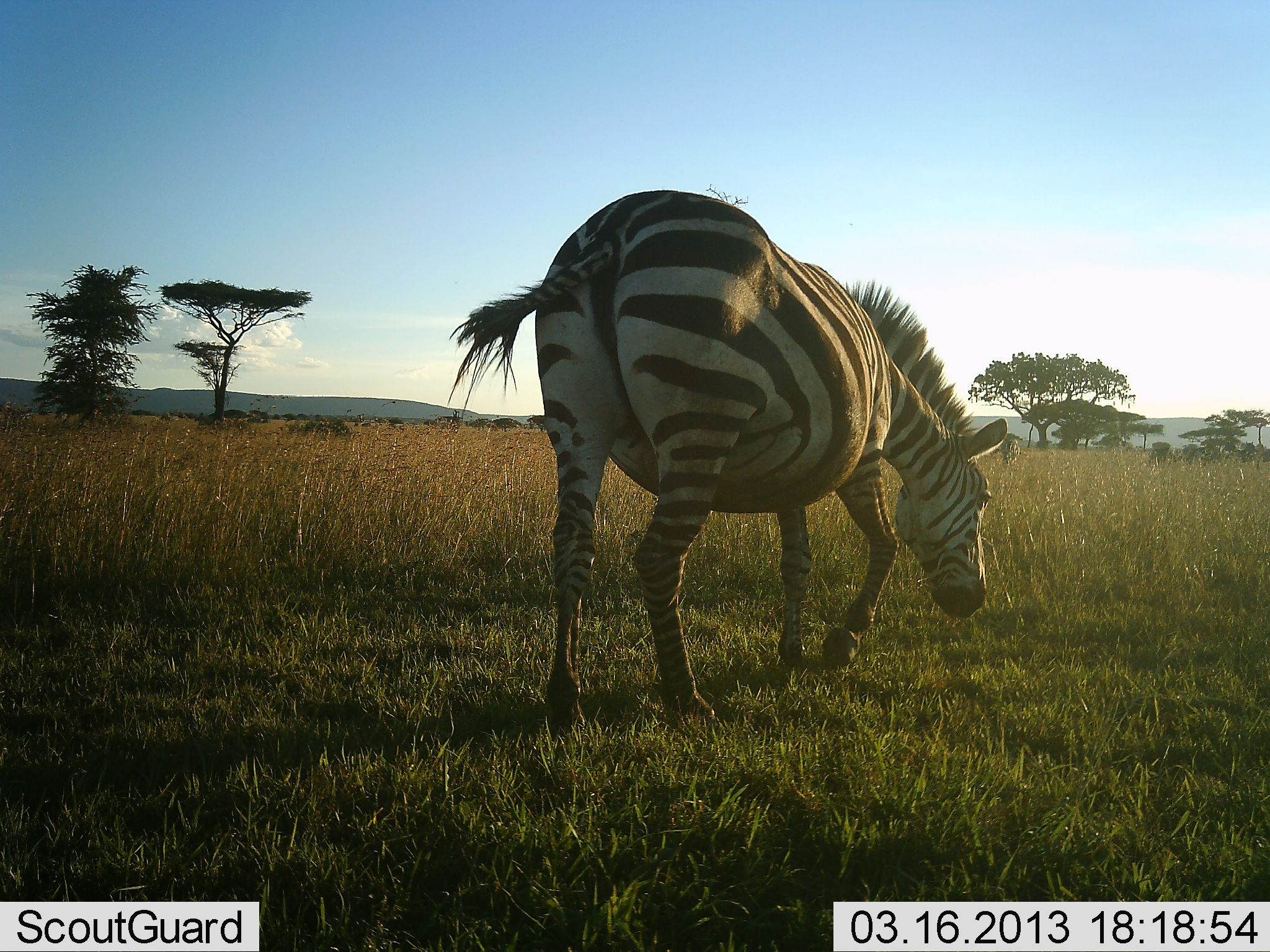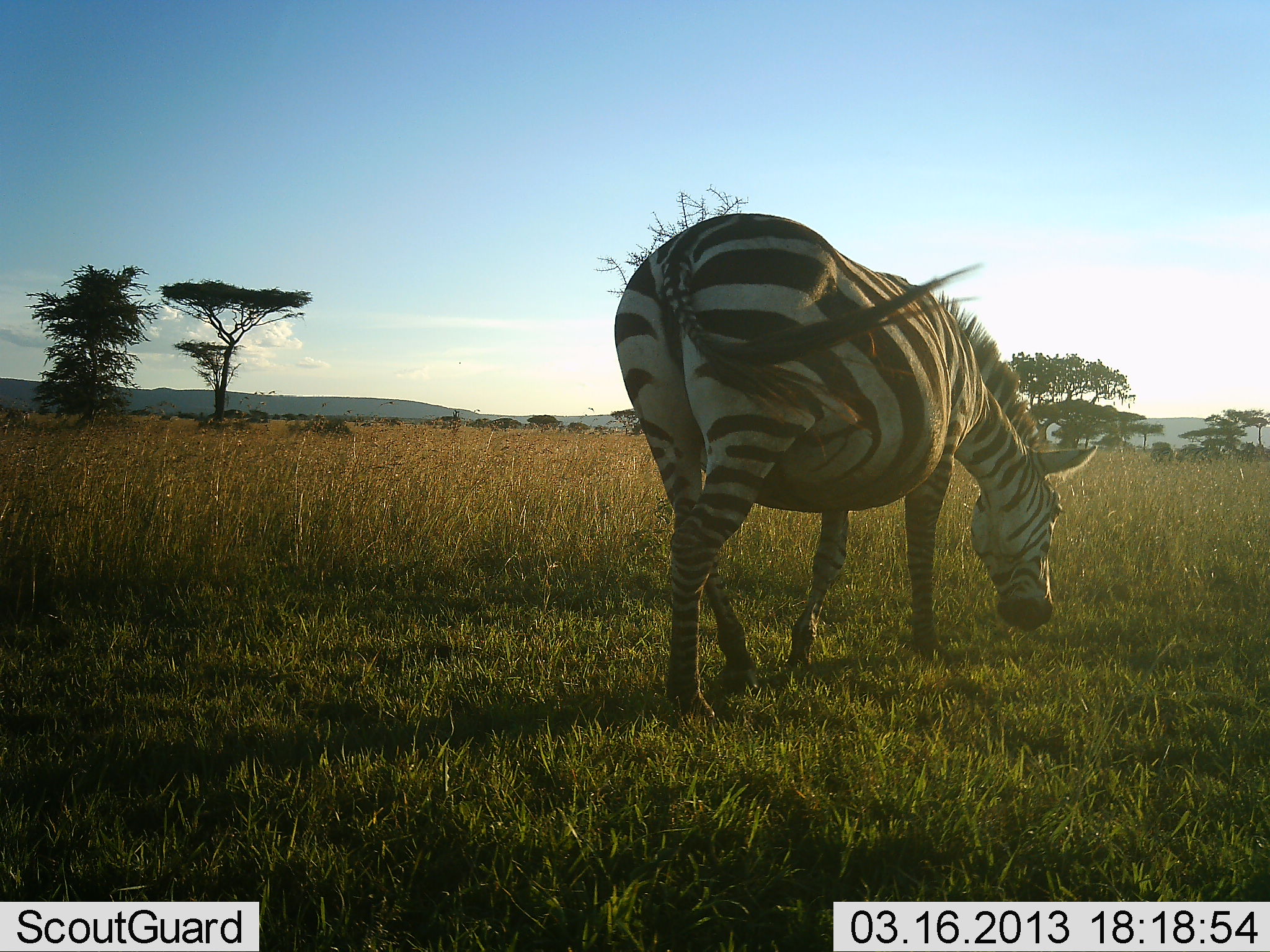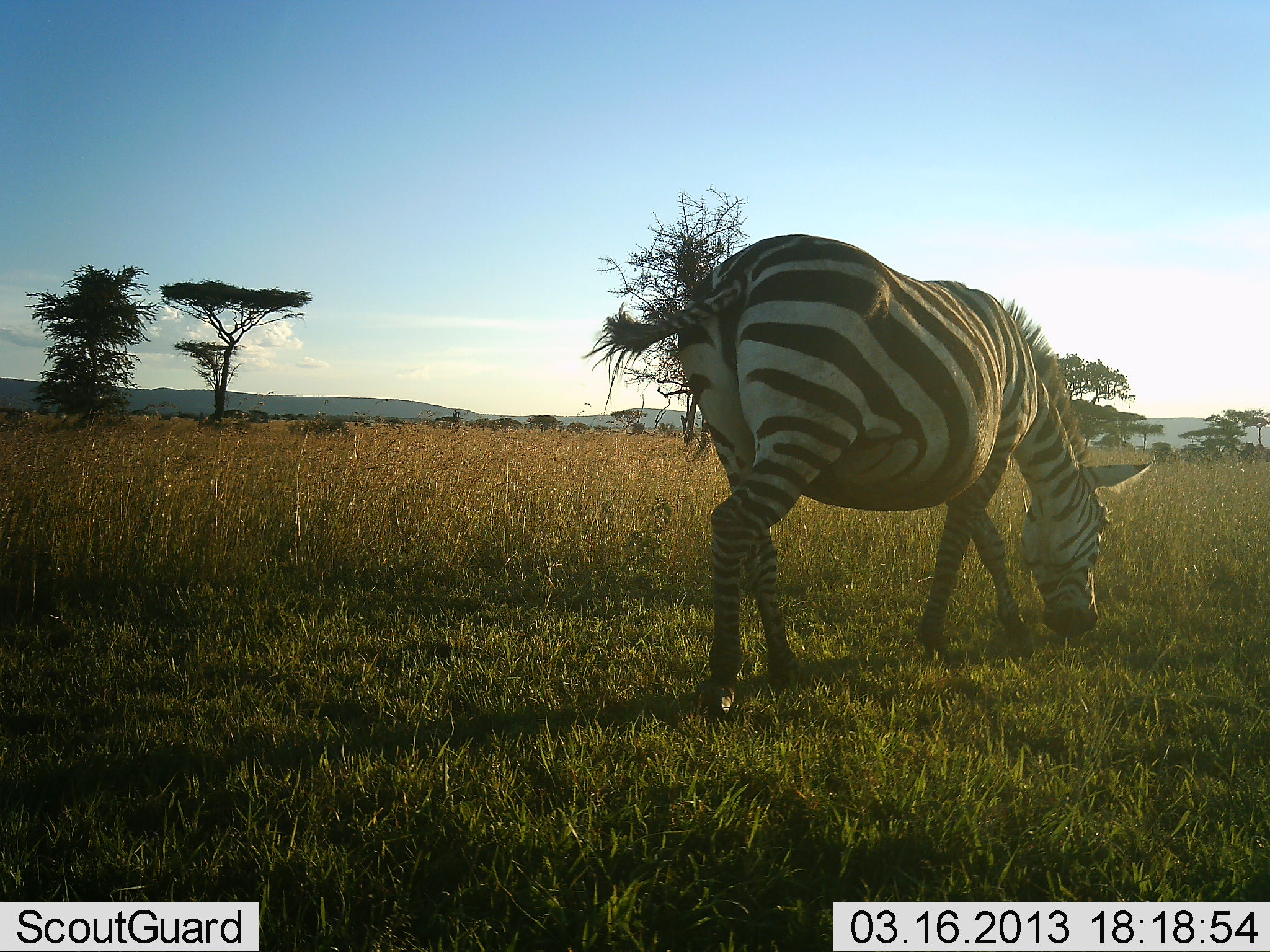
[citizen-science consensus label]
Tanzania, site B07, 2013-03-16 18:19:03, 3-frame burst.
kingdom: Animalia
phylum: Chordata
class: Mammalia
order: Perissodactyla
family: Equidae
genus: Equus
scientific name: Equus quagga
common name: plains zebra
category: zebra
Zebra (plains zebra) (Equus quagga), count 1. Behavior (volunteer vote fractions): standing 7%, resting 0%, moving 50%, interacting 0%. Young present (vote fraction): 4%. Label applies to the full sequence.